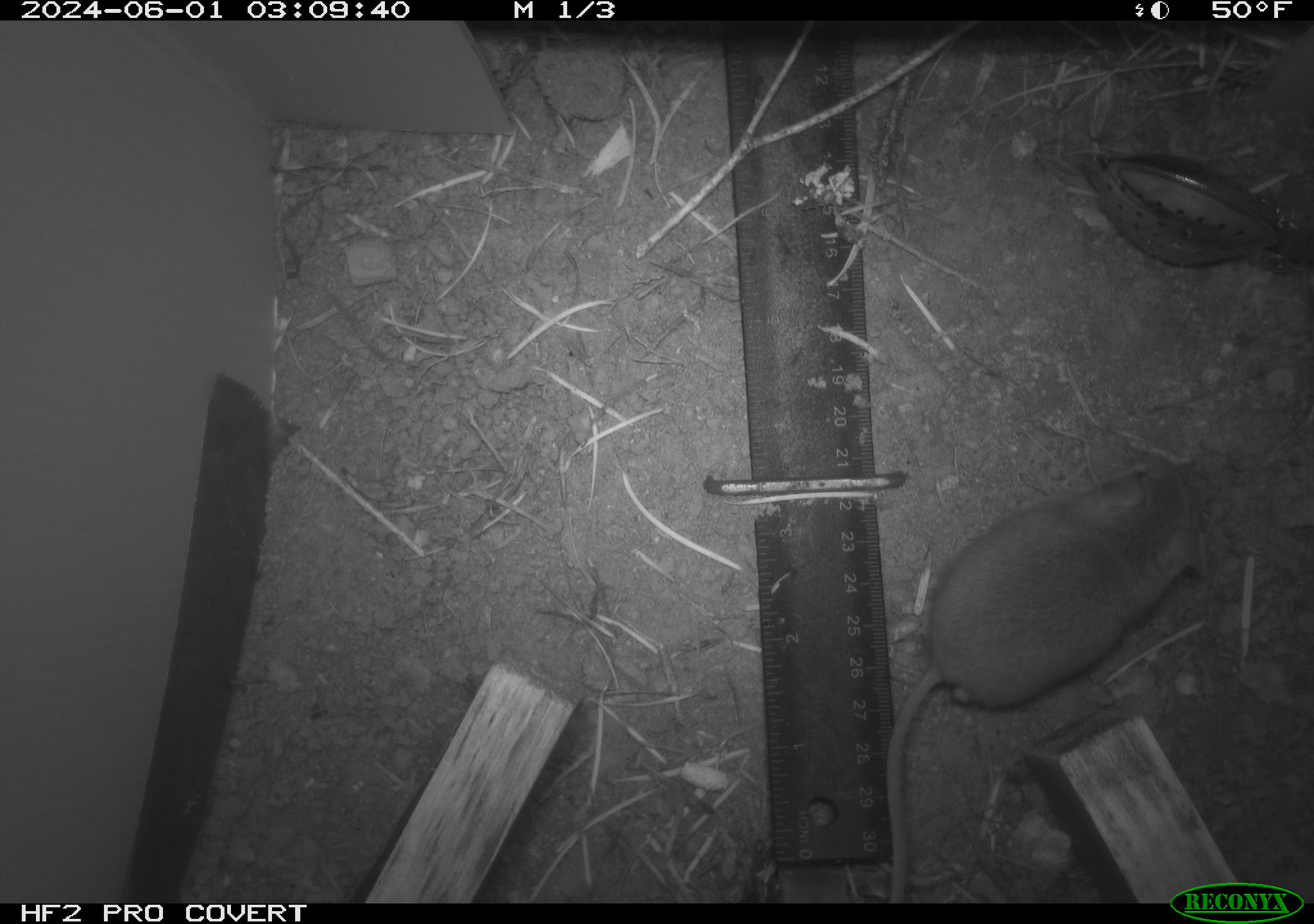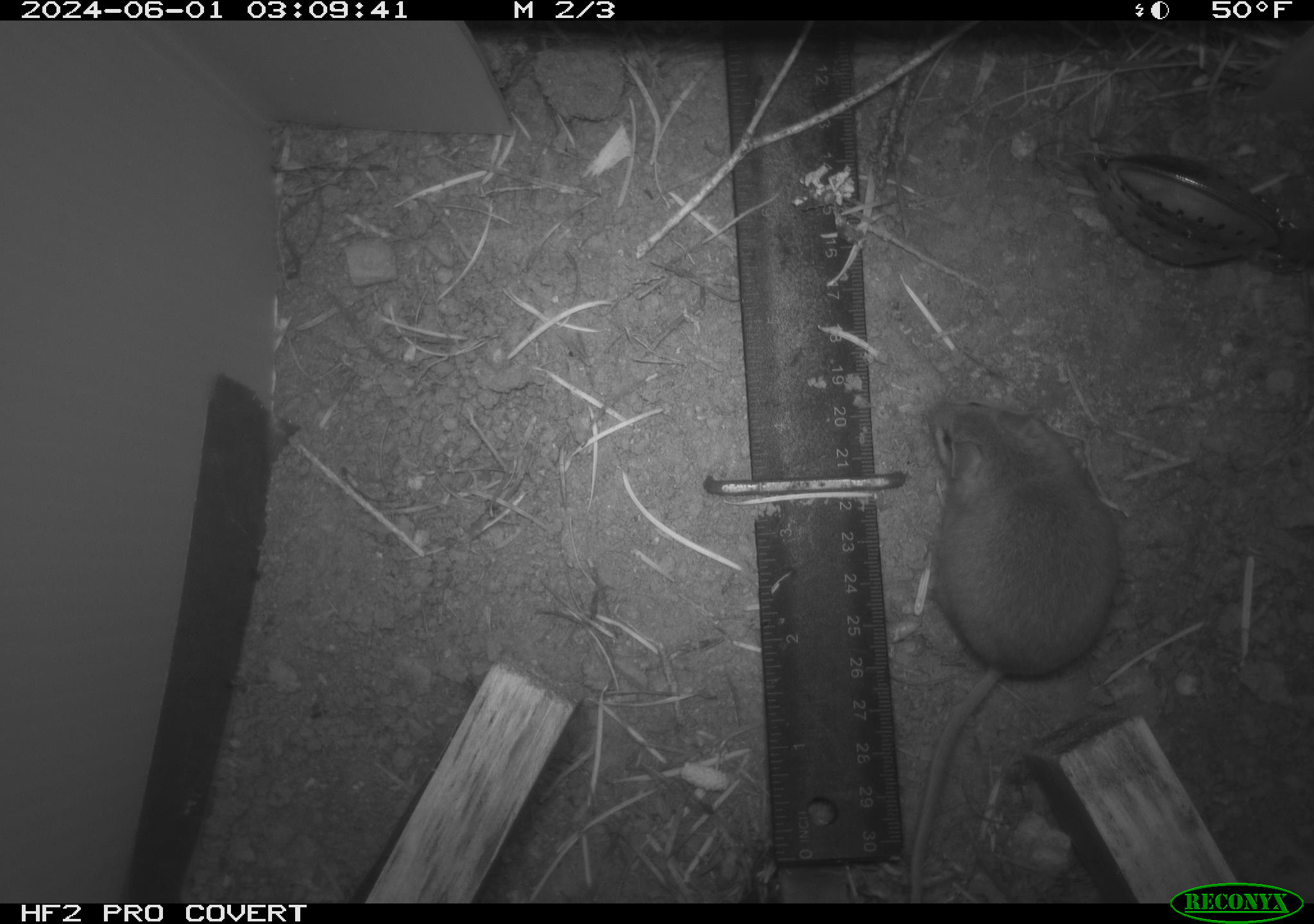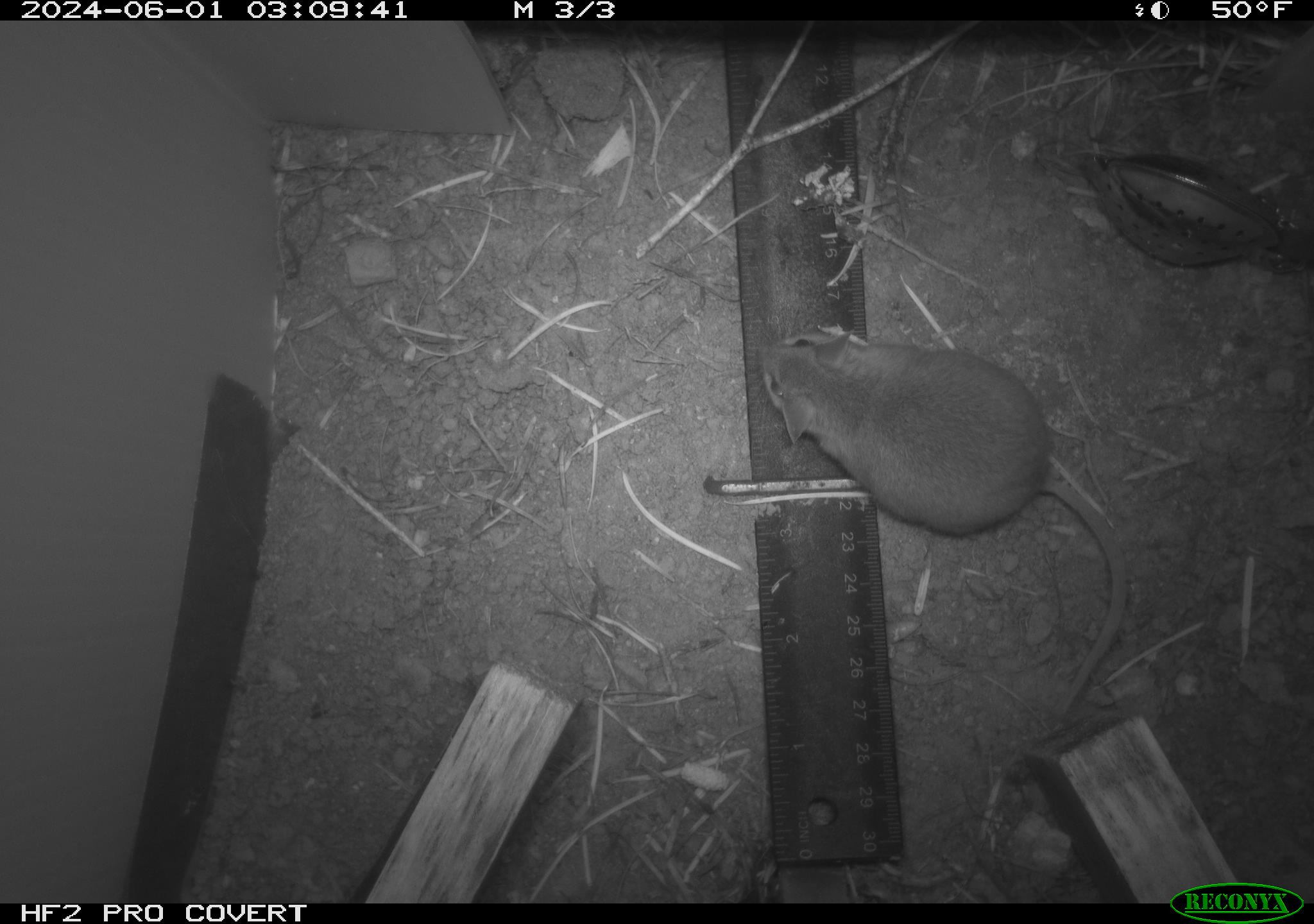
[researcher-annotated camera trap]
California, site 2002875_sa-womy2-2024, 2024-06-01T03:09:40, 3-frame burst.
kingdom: Animalia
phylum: Chordata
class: Mammalia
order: Rodentia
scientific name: Rodentia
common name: mouse species